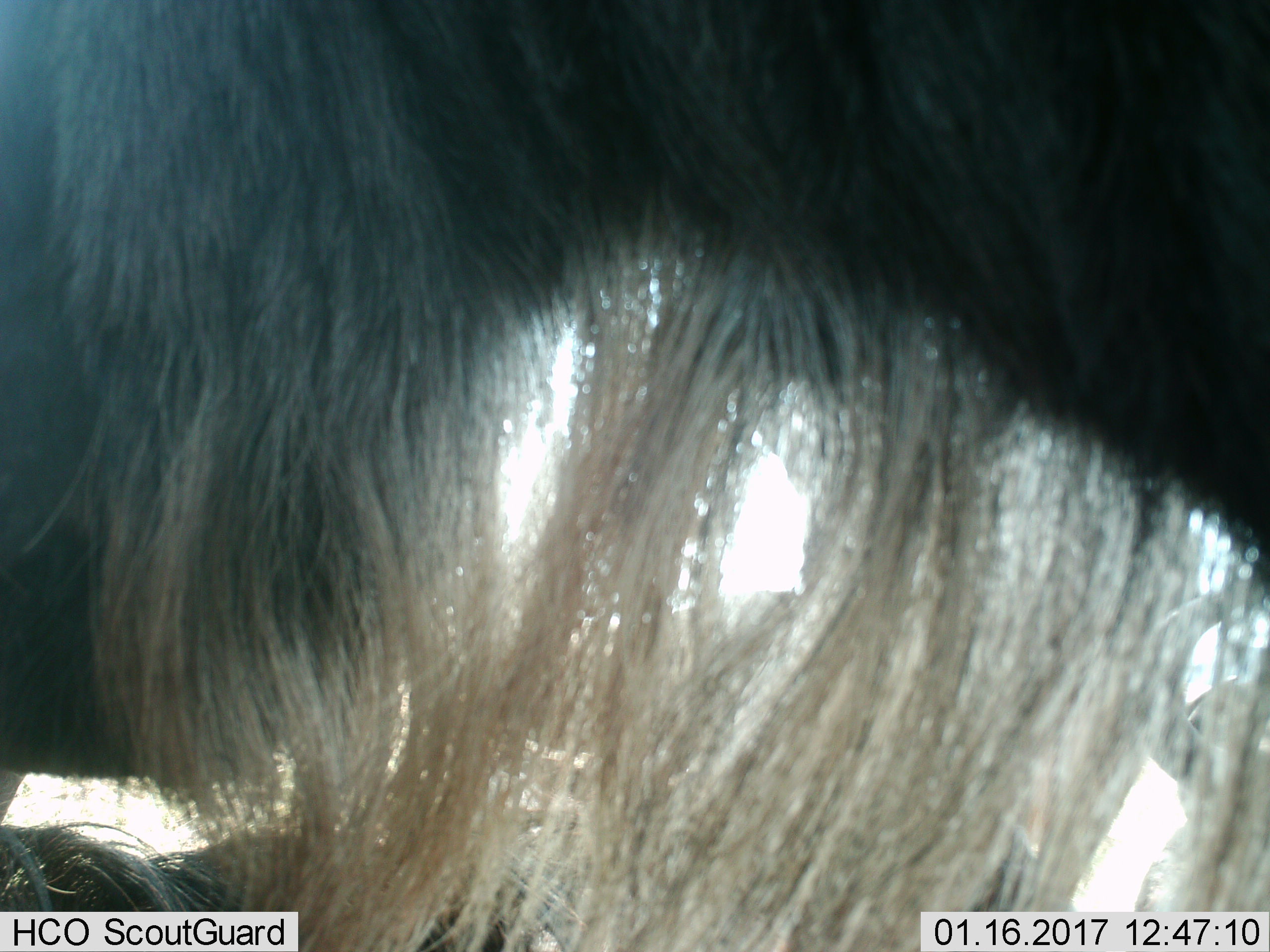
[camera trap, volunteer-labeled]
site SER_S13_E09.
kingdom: Animalia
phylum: Chordata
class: Mammalia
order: Artiodactyla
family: Bovidae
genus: Connochaetes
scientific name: Connochaetes taurinus taurinus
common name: blue wildebeest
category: wildebeestblue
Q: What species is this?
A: Wildebeestblue (blue wildebeest) (Connochaetes taurinus taurinus).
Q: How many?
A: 1.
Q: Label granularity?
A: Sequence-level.